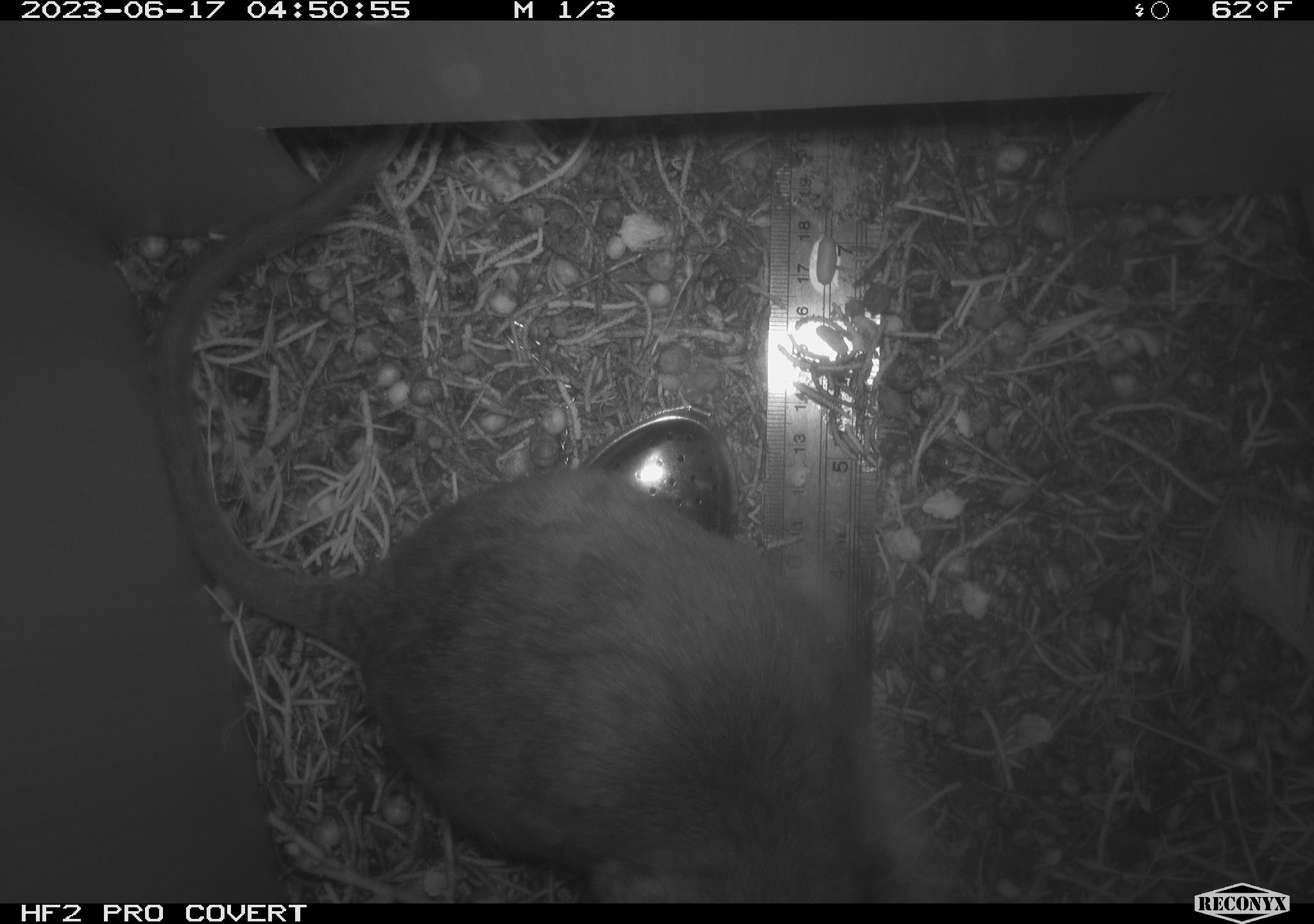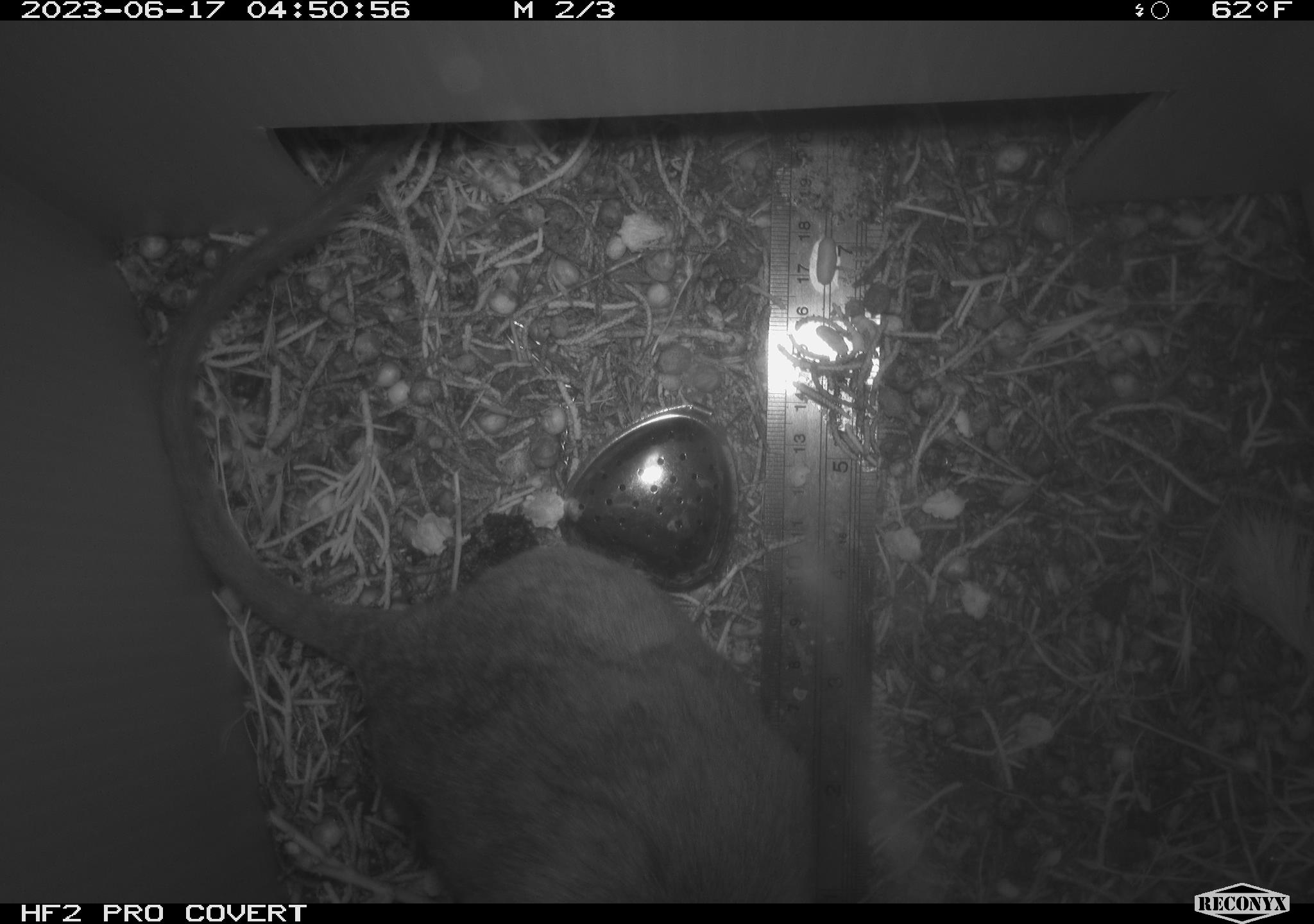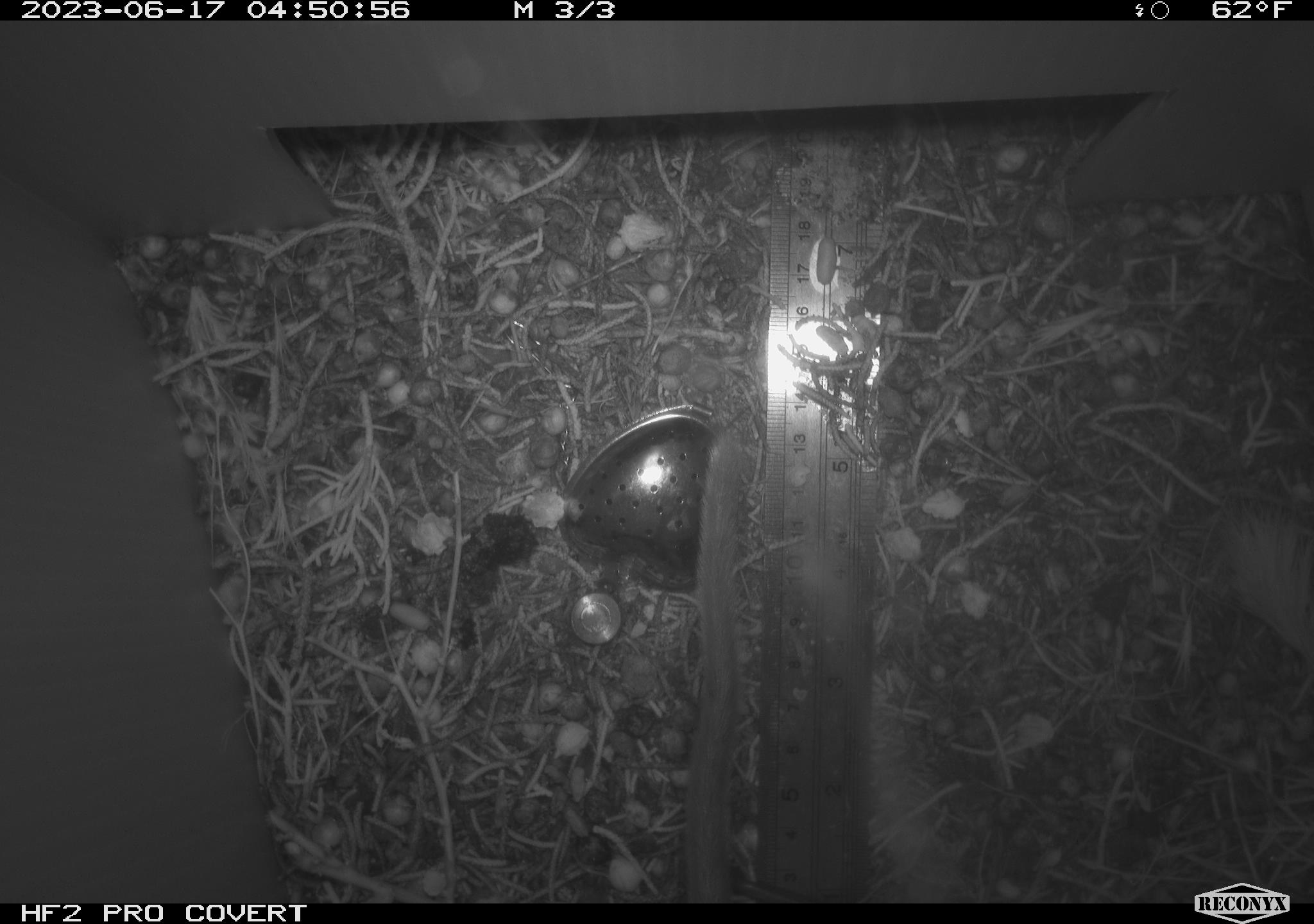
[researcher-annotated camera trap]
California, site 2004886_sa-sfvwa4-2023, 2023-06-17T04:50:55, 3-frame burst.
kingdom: Animalia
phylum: Chordata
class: Mammalia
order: Rodentia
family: Cricetidae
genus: Neotoma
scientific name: Neotoma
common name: pack rat or woodrat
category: neotoma species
Neotoma species (pack rat or woodrat) (Neotoma).